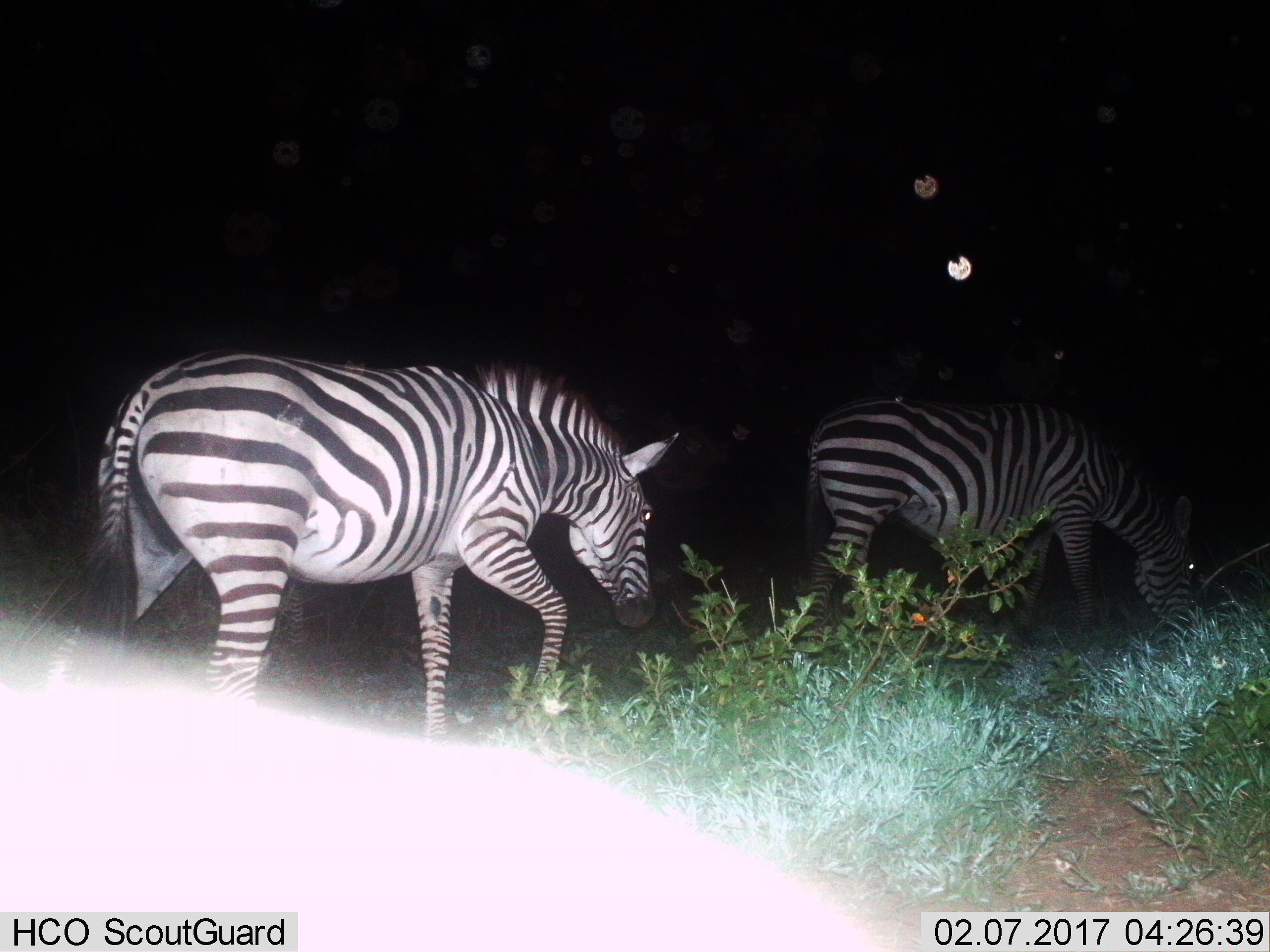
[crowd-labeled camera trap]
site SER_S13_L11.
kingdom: Animalia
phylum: Chordata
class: Mammalia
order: Perissodactyla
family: Equidae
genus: Equus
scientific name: Equus quagga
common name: plains zebra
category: zebraplains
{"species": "zebraplains (plains zebra) (Equus quagga)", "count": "2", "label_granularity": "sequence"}